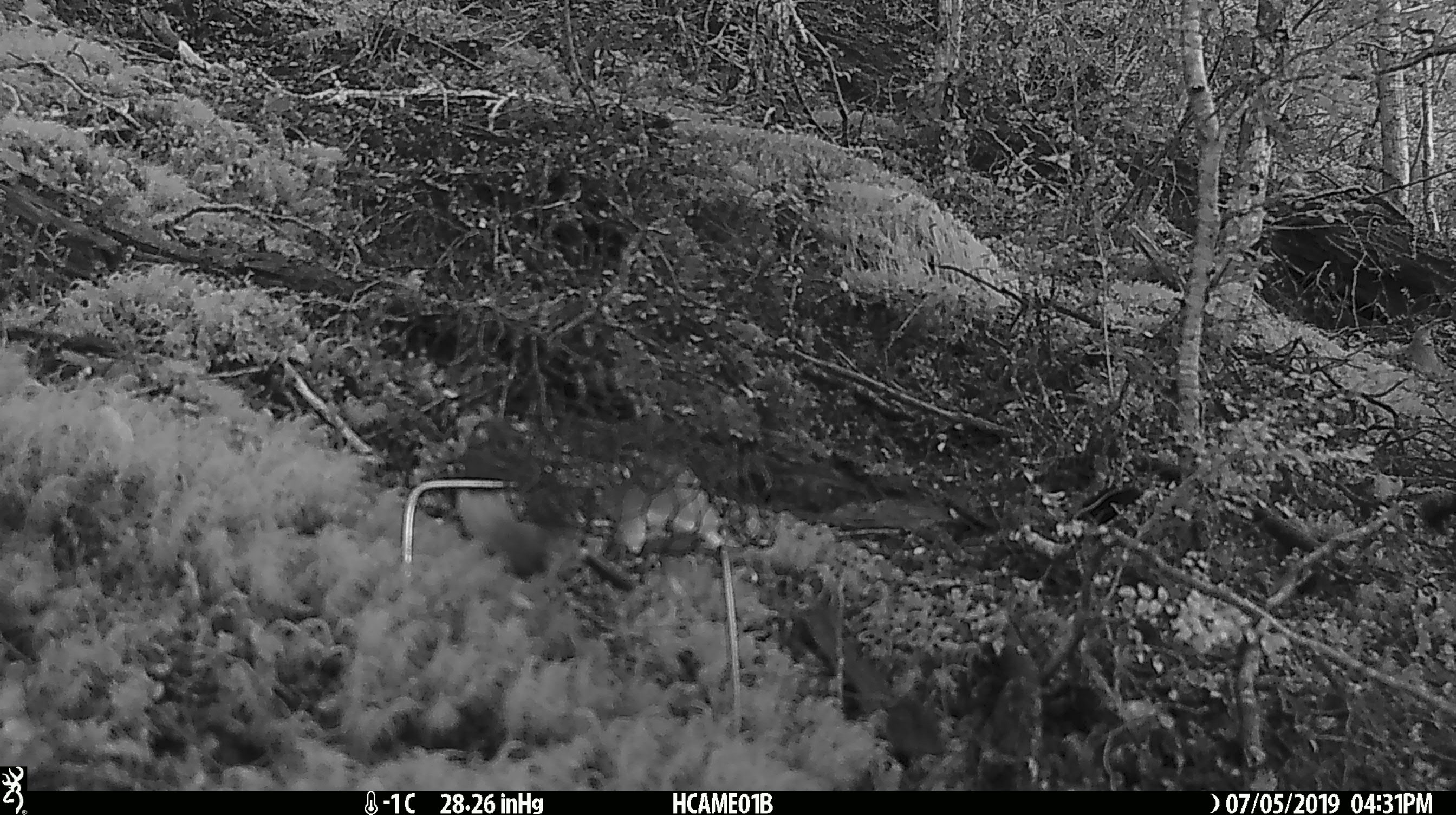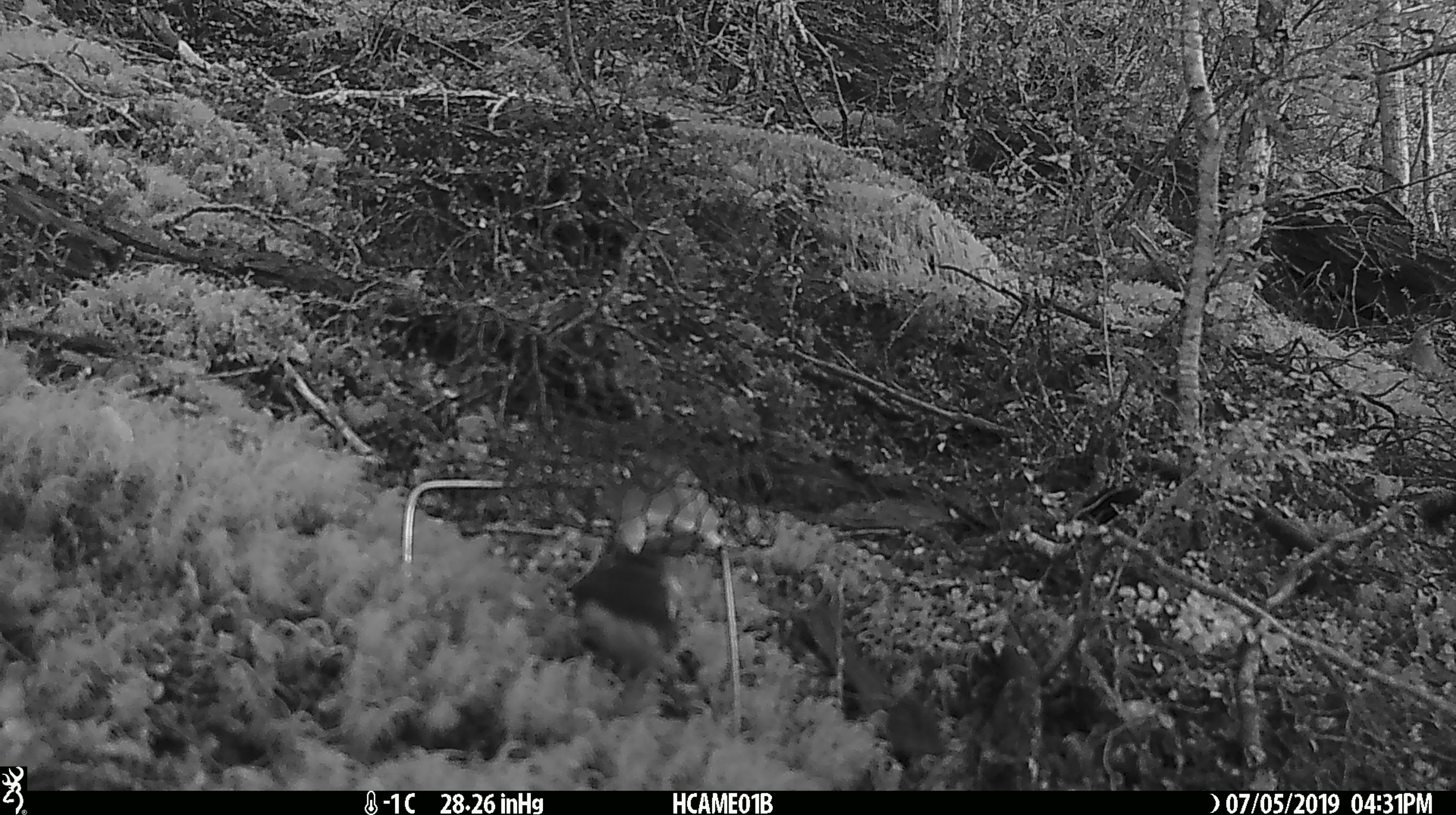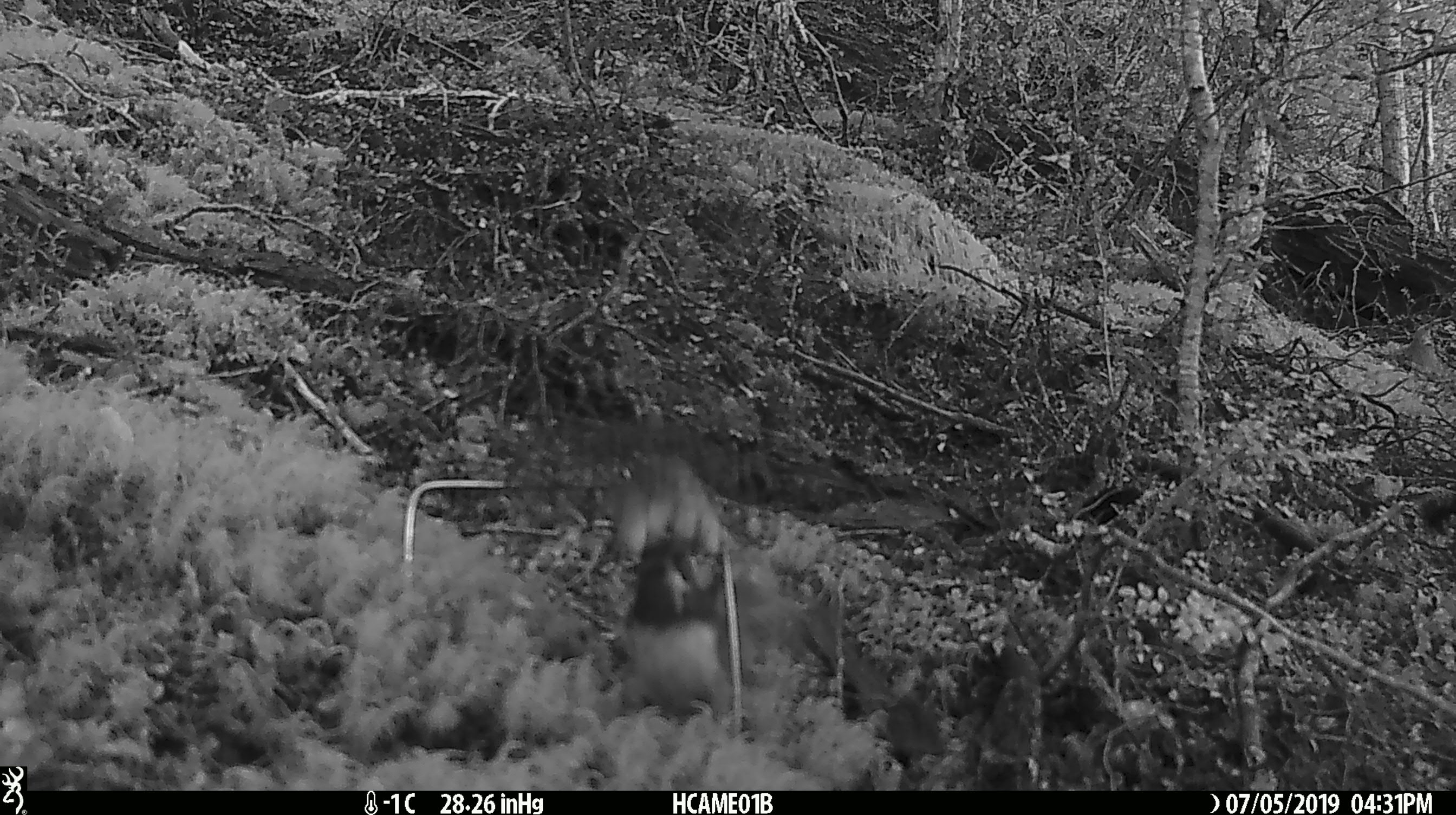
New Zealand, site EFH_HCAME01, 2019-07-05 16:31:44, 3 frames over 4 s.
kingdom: Animalia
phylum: Chordata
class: Aves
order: Passeriformes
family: Petroicidae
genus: Petroica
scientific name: Petroica australis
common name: new zealand robin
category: robin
Robin (new zealand robin) (Petroica australis).